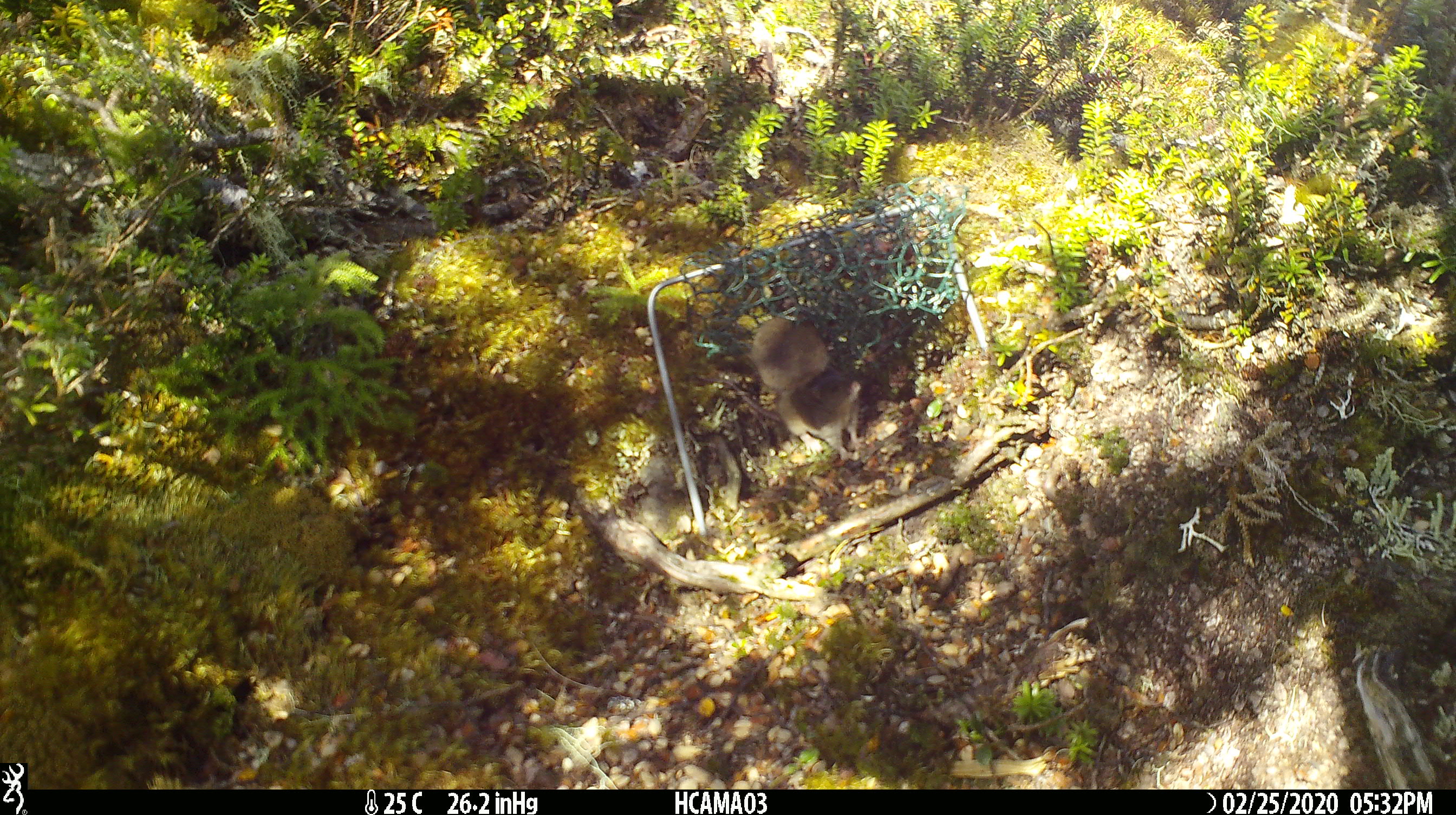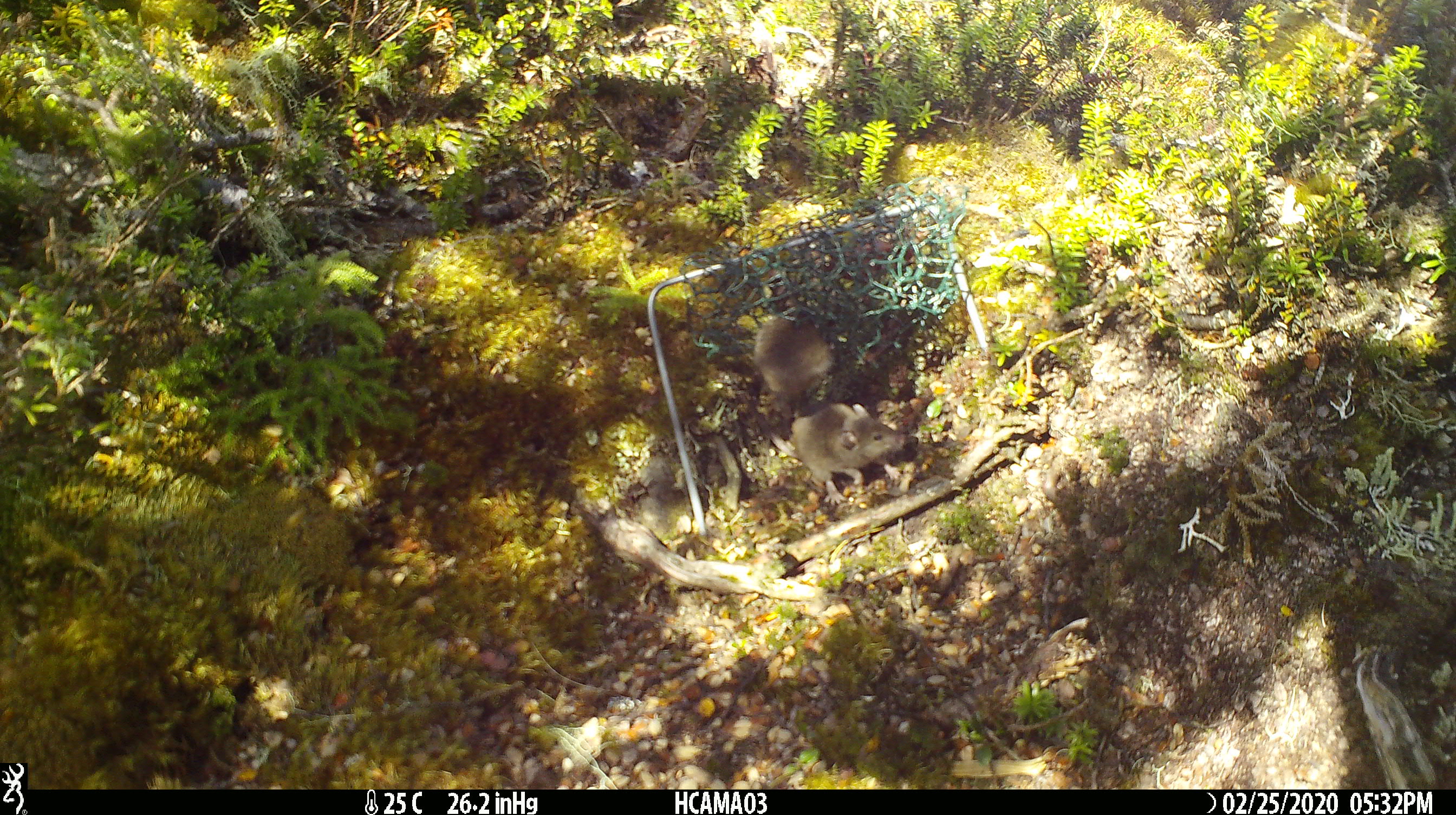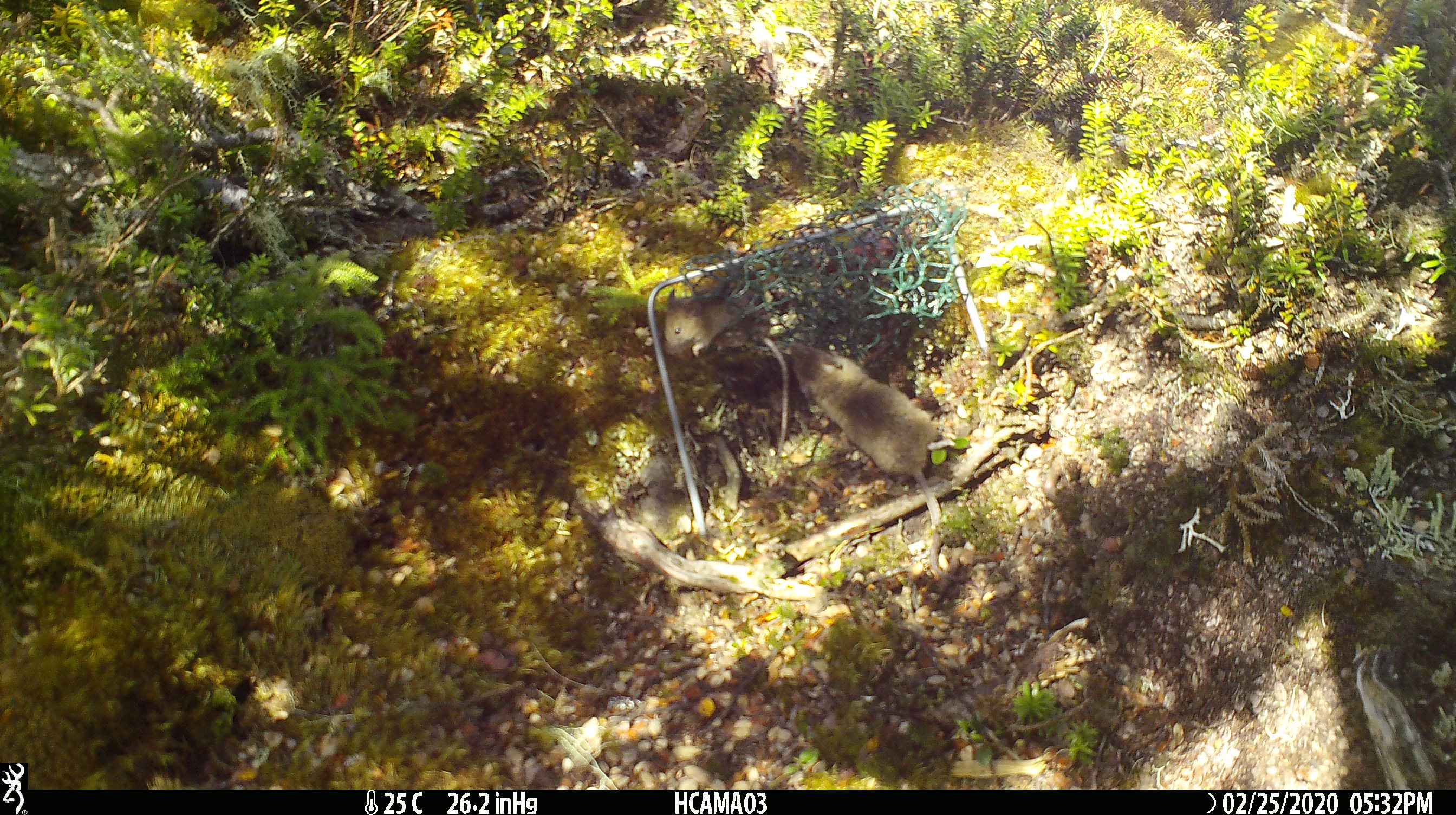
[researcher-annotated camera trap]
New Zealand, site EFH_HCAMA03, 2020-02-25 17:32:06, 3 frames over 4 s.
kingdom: Animalia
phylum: Chordata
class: Mammalia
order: Rodentia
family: Muridae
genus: Mus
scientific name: Mus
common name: mouse